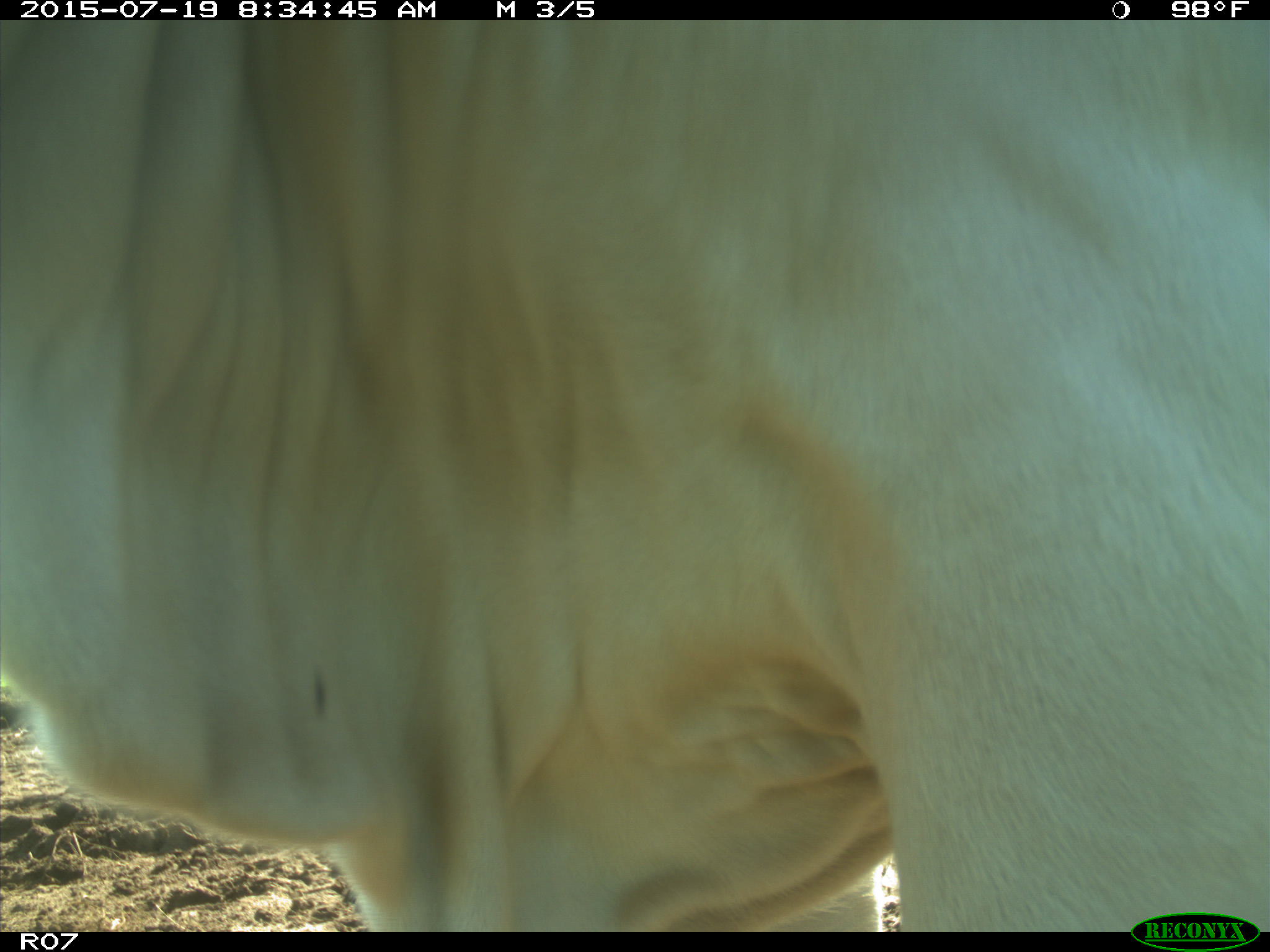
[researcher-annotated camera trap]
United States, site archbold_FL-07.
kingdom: Animalia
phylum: Chordata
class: Mammalia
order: Artiodactyla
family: Bovidae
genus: Bos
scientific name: Bos taurus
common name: domestic cow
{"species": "Bos taurus (domestic cow)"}